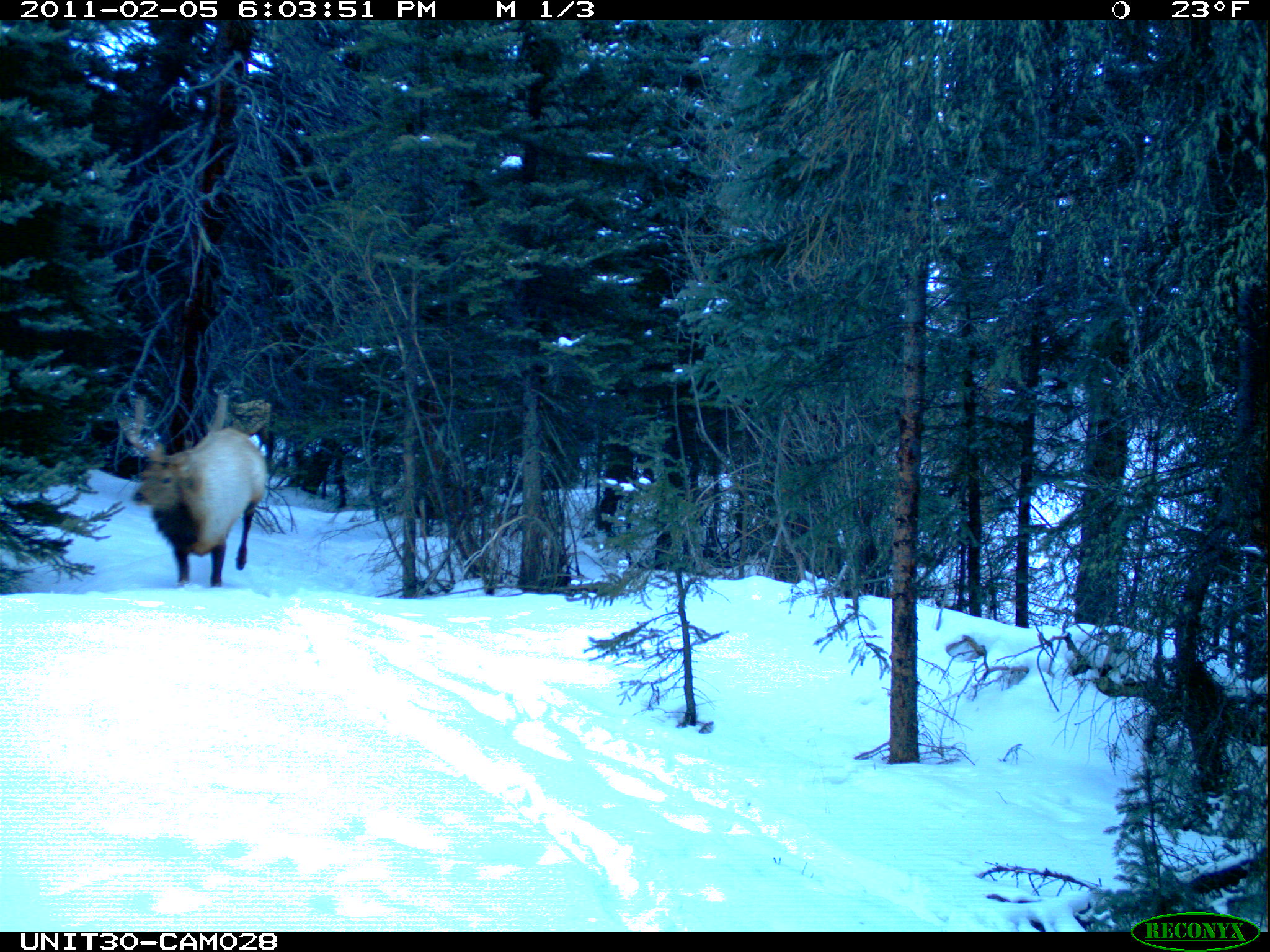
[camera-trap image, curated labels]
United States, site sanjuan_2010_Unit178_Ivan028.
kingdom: Animalia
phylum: Chordata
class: Mammalia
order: Artiodactyla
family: Cervidae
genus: Cervus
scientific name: Cervus elaphus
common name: red deer